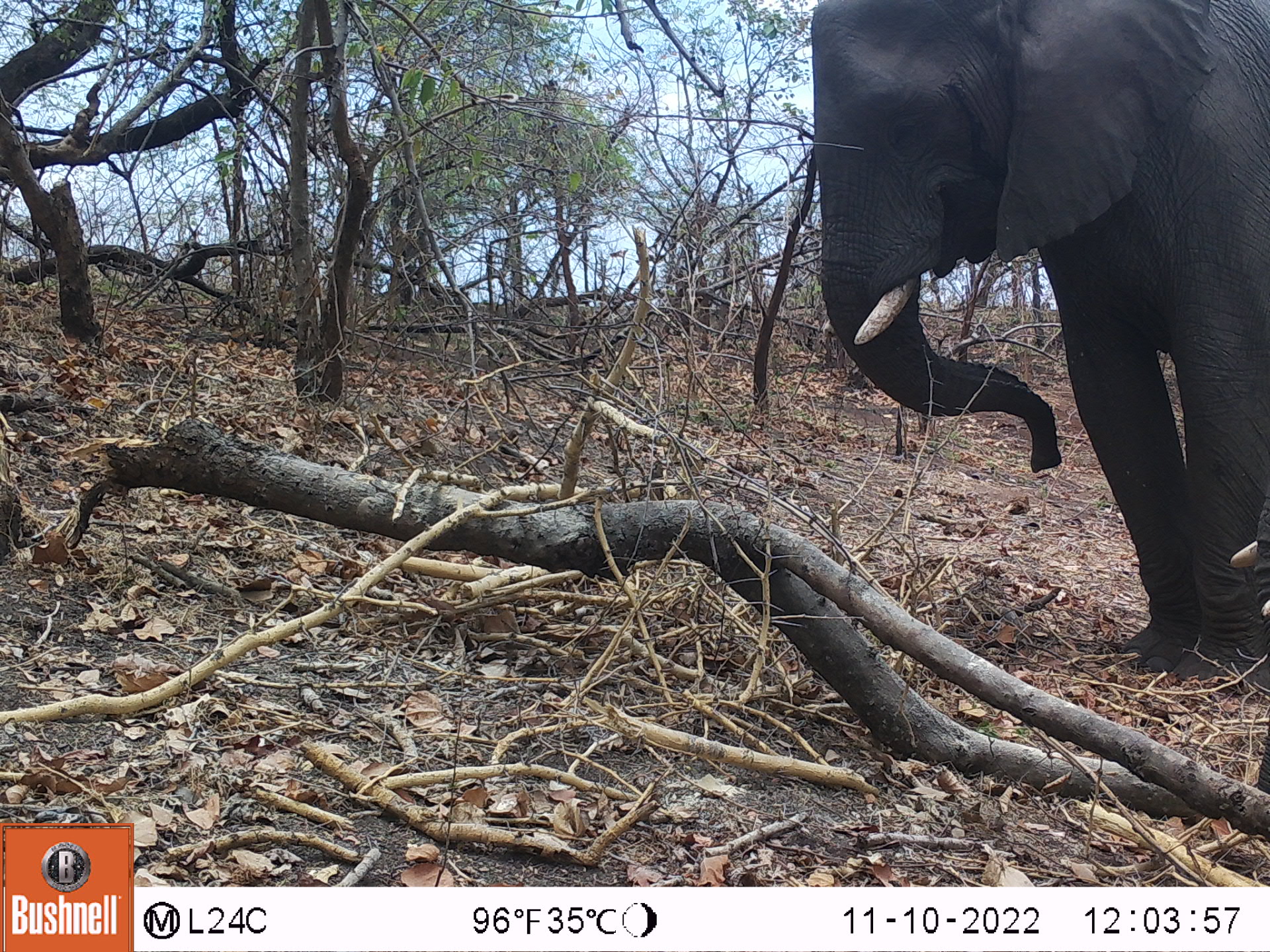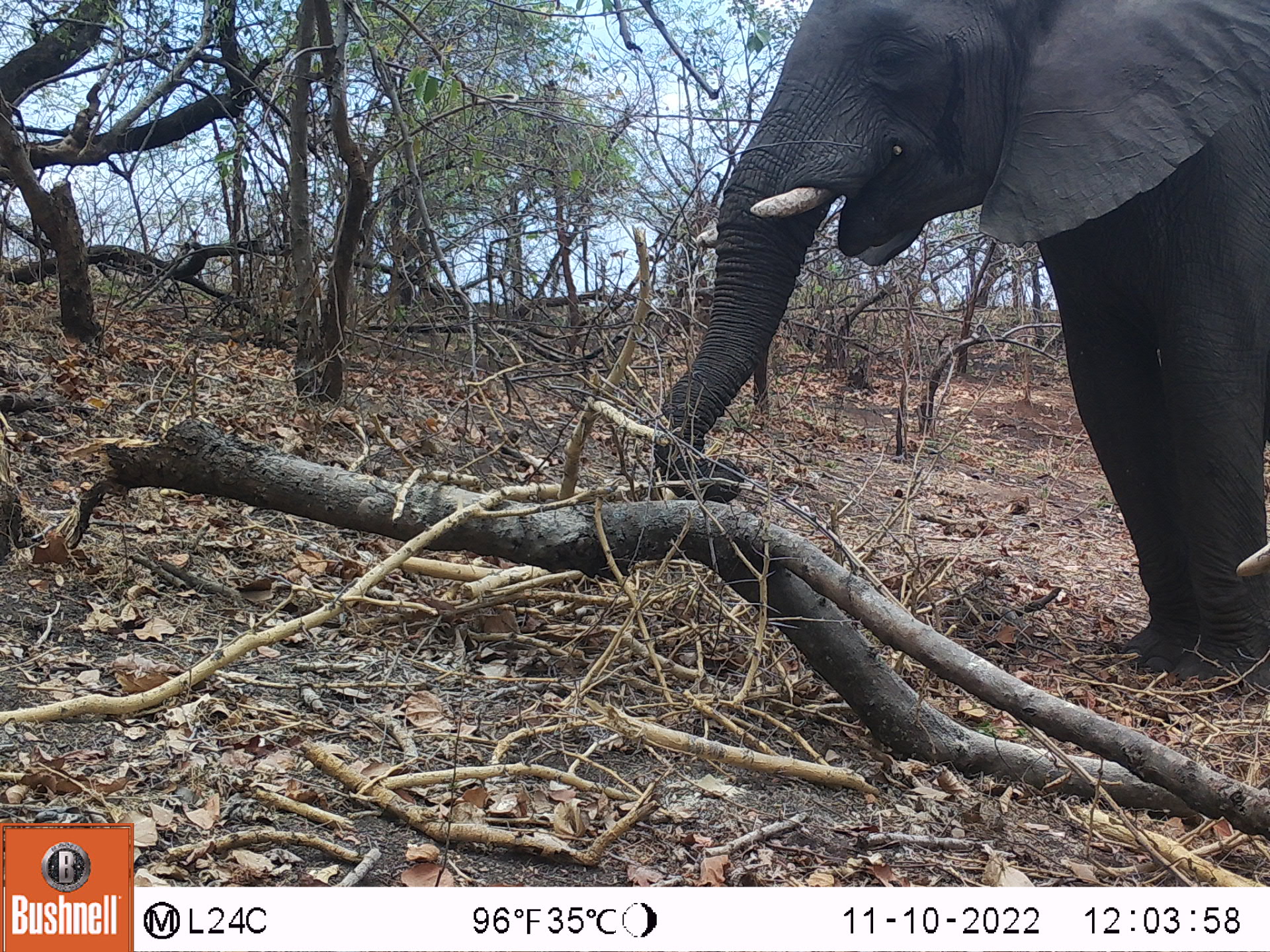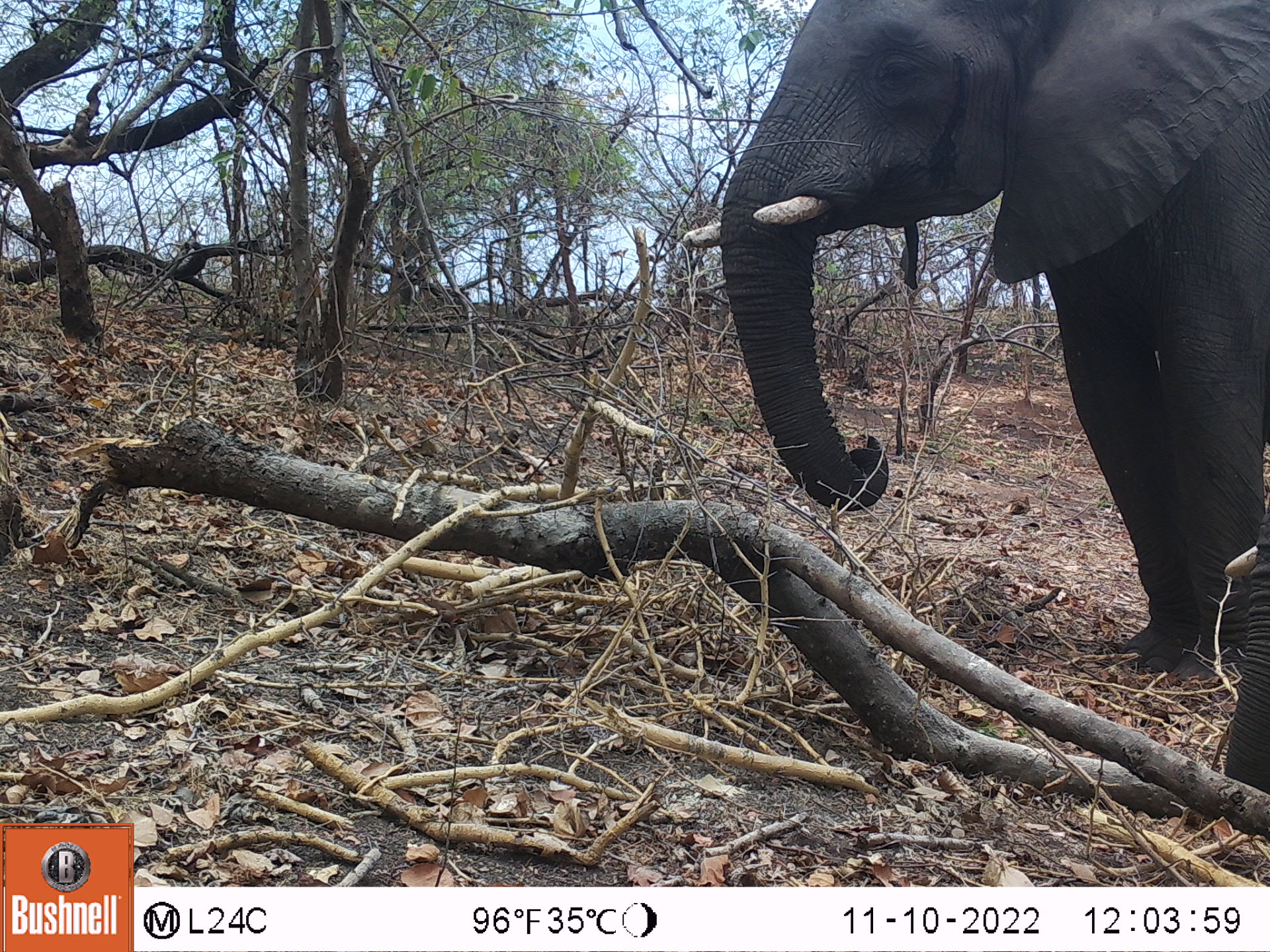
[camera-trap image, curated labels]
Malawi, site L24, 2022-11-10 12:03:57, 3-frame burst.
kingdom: Animalia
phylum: Chordata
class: Mammalia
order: Proboscidea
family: Elephantidae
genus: Loxodonta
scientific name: Loxodonta africana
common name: african savanna elephant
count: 1